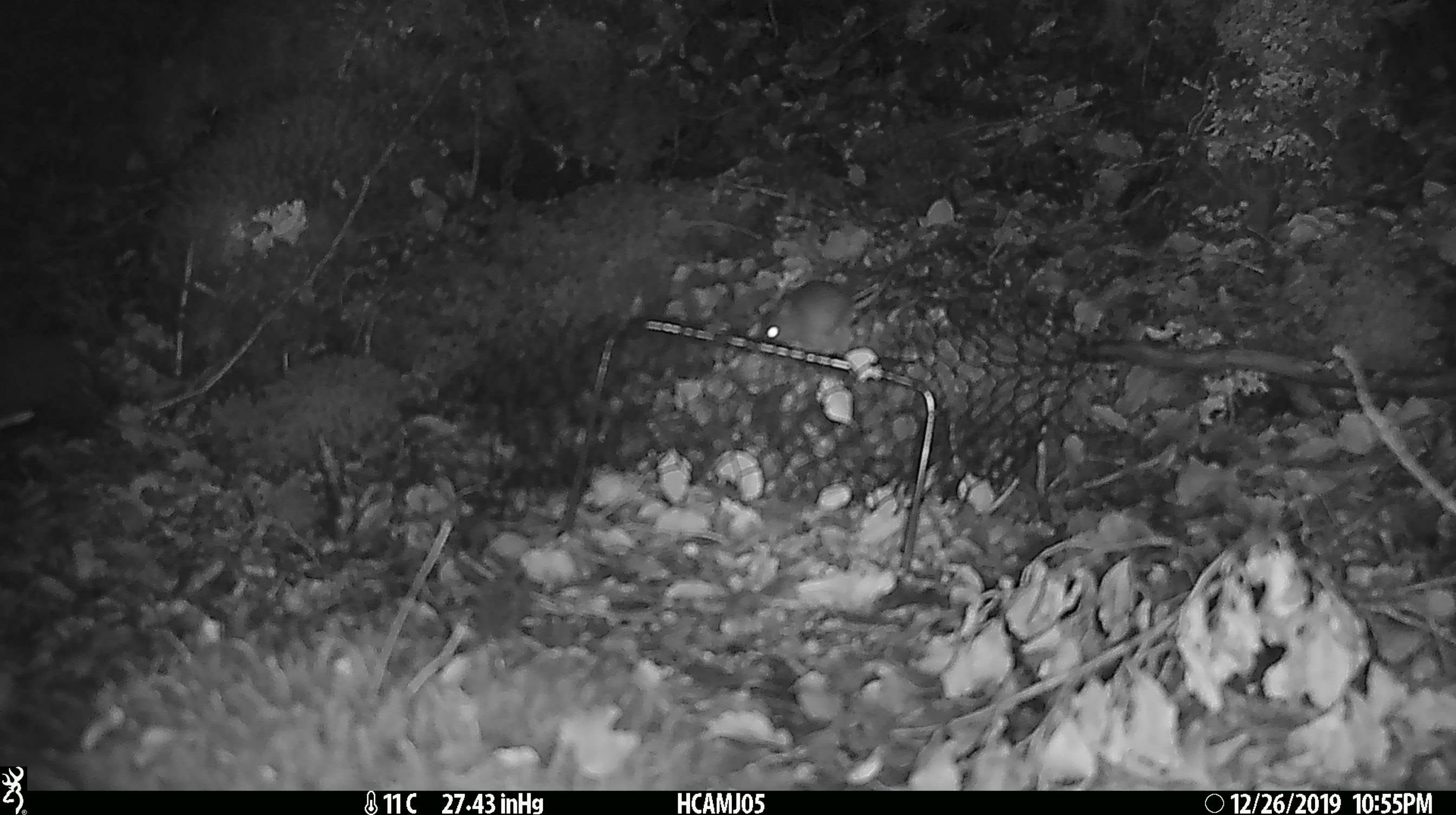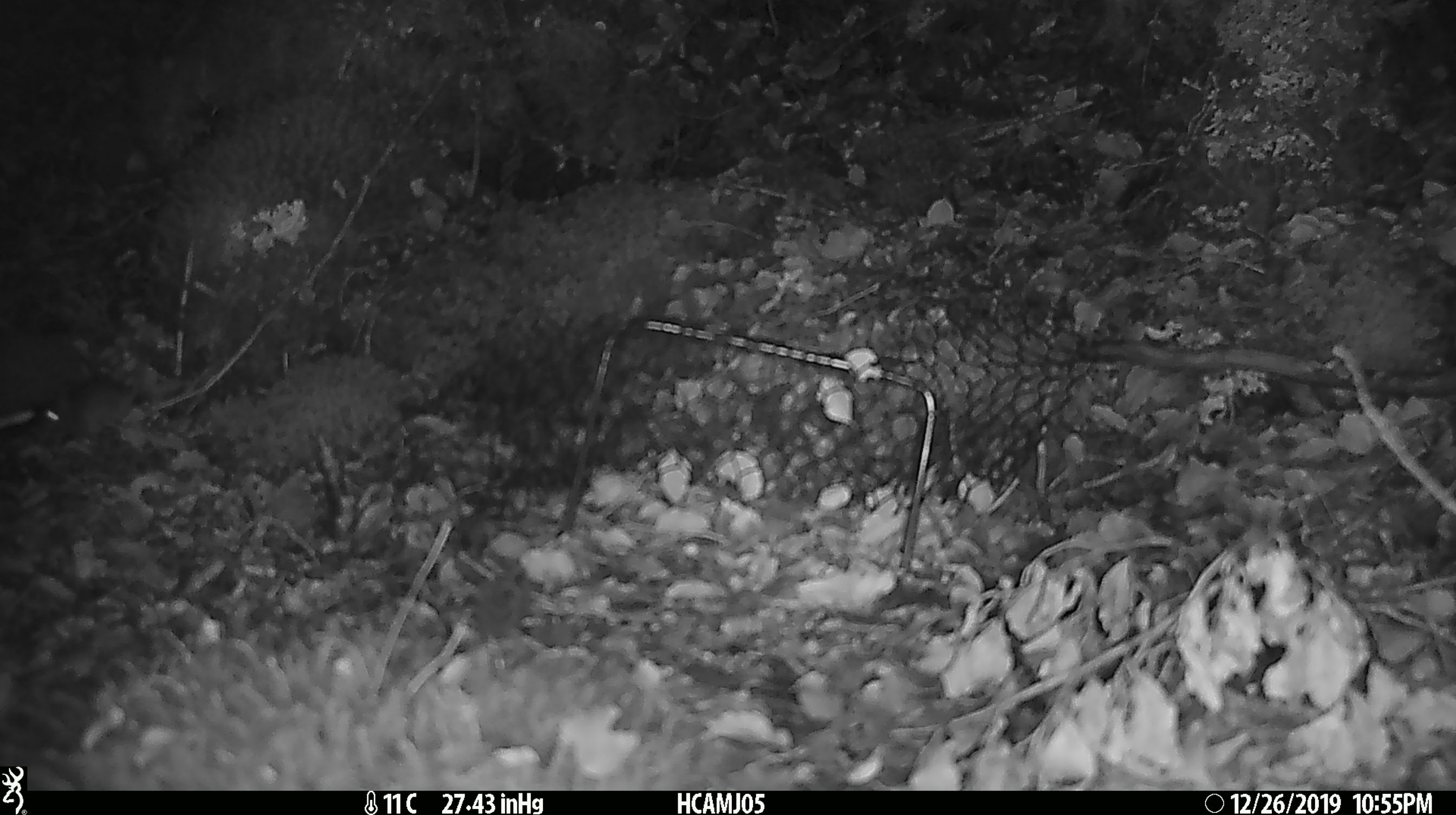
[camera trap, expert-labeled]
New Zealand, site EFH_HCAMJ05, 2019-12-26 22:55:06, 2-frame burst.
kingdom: Animalia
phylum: Chordata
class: Mammalia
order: Rodentia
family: Muridae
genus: Mus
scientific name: Mus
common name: mouse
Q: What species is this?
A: Mouse (Mus).